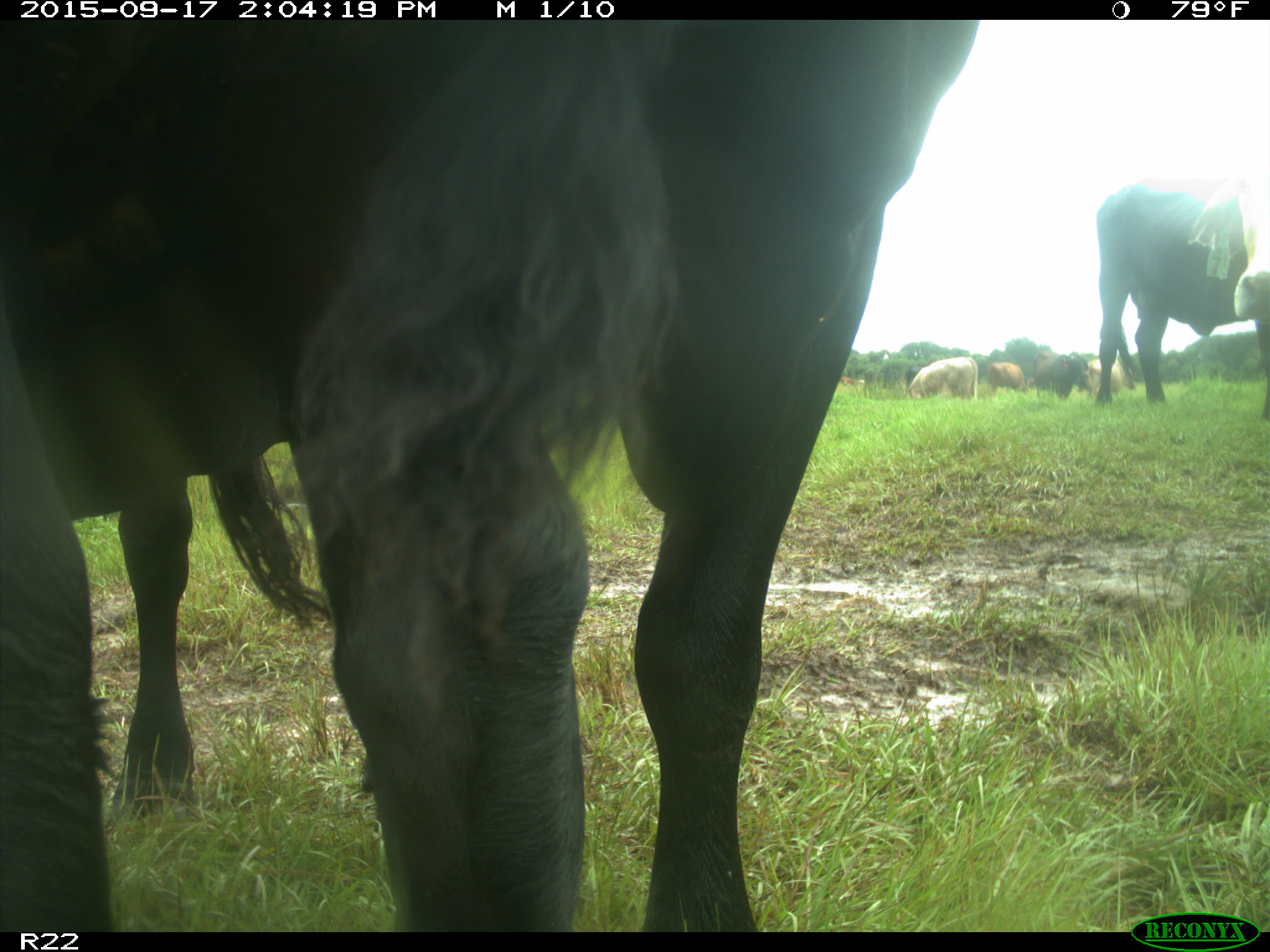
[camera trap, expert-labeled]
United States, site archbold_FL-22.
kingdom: Animalia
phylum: Chordata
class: Mammalia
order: Artiodactyla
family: Bovidae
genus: Bos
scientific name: Bos taurus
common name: domestic cow